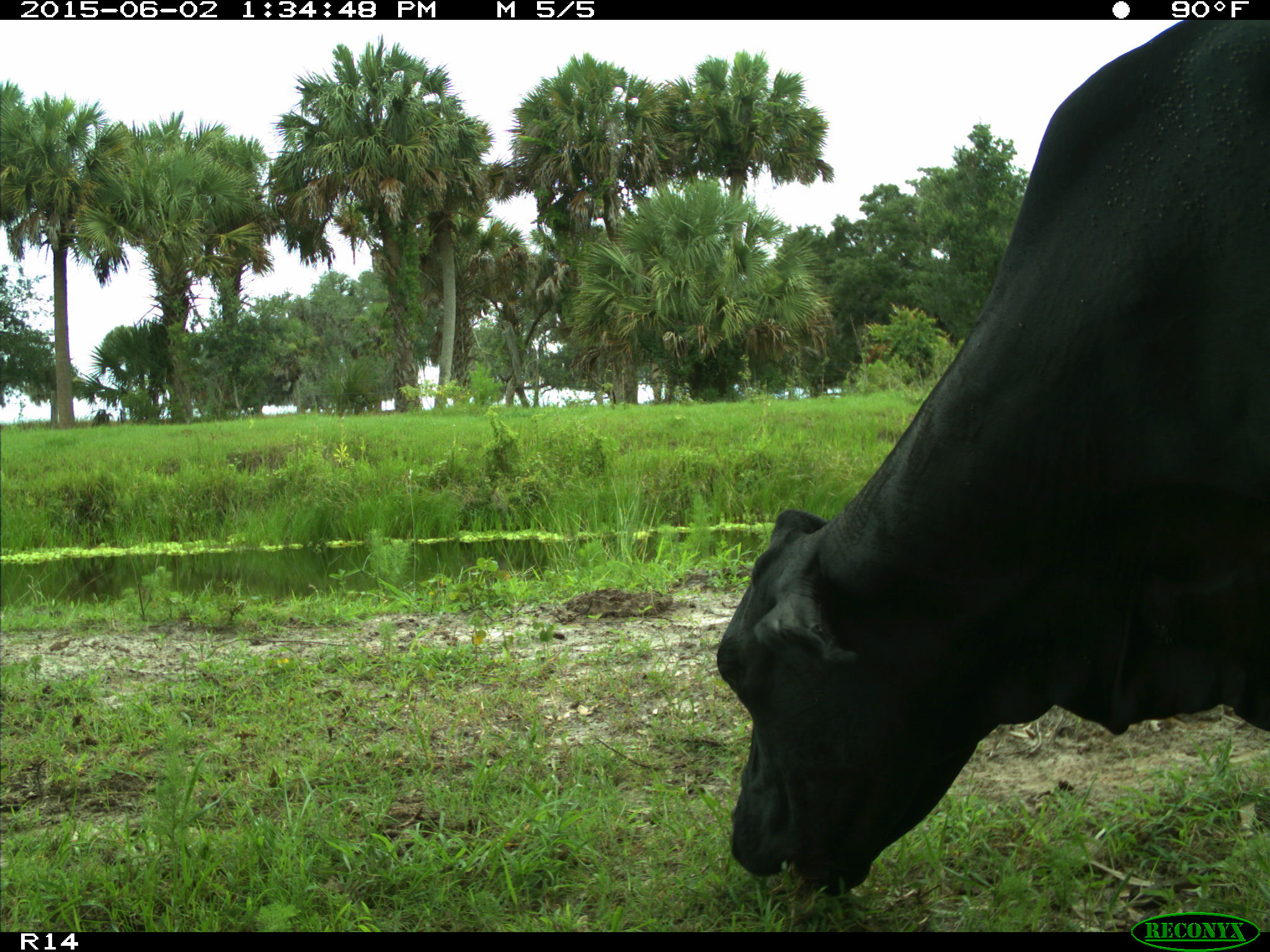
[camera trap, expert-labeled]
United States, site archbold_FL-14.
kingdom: Animalia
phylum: Chordata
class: Mammalia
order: Artiodactyla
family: Bovidae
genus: Bos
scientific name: Bos taurus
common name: domestic cow